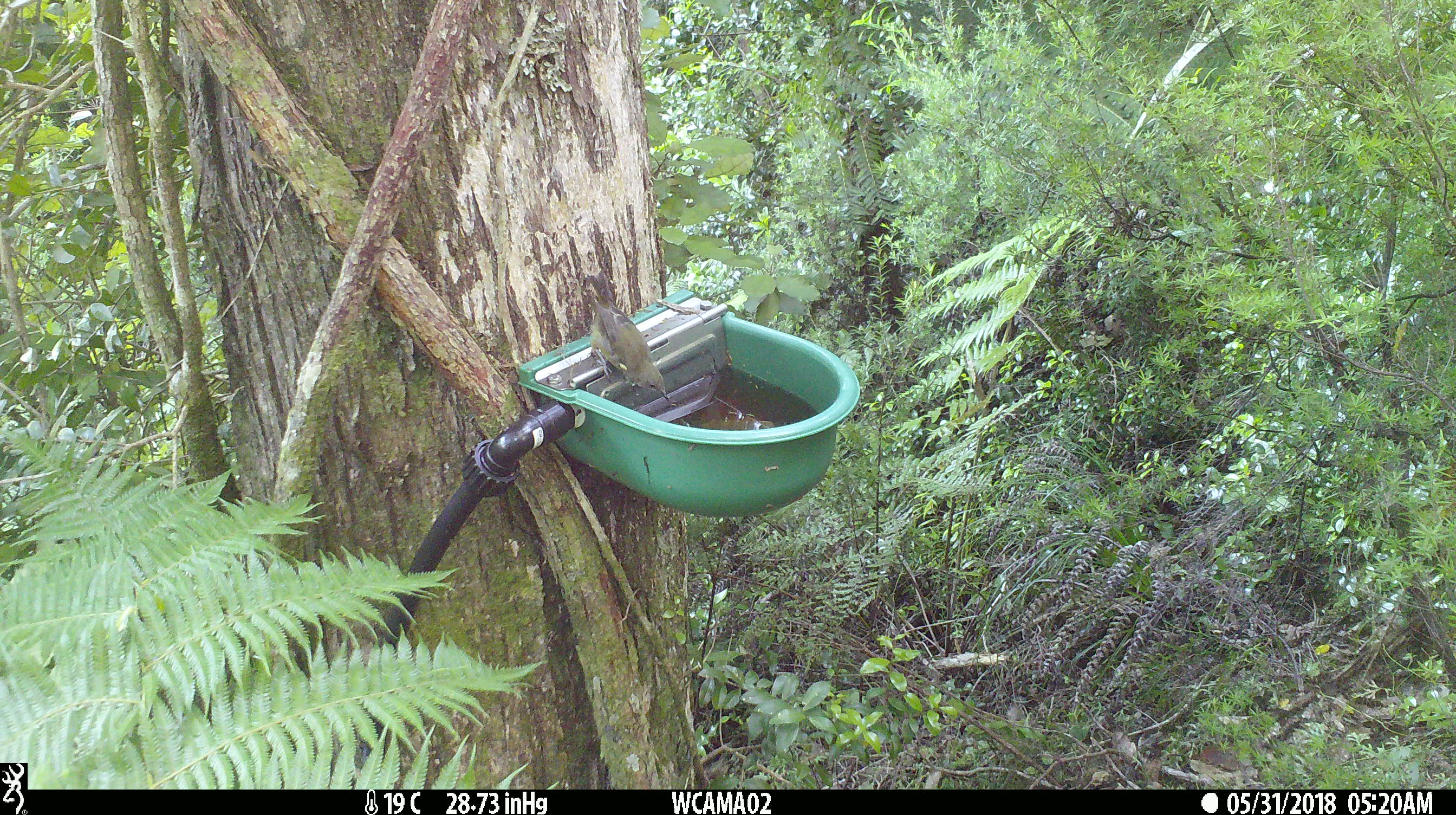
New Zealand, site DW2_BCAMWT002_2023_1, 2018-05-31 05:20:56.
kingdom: Animalia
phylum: Chordata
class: Aves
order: Passeriformes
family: Meliphagidae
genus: Anthornis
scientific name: Anthornis melanura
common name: new zealand bellbird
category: bellbird